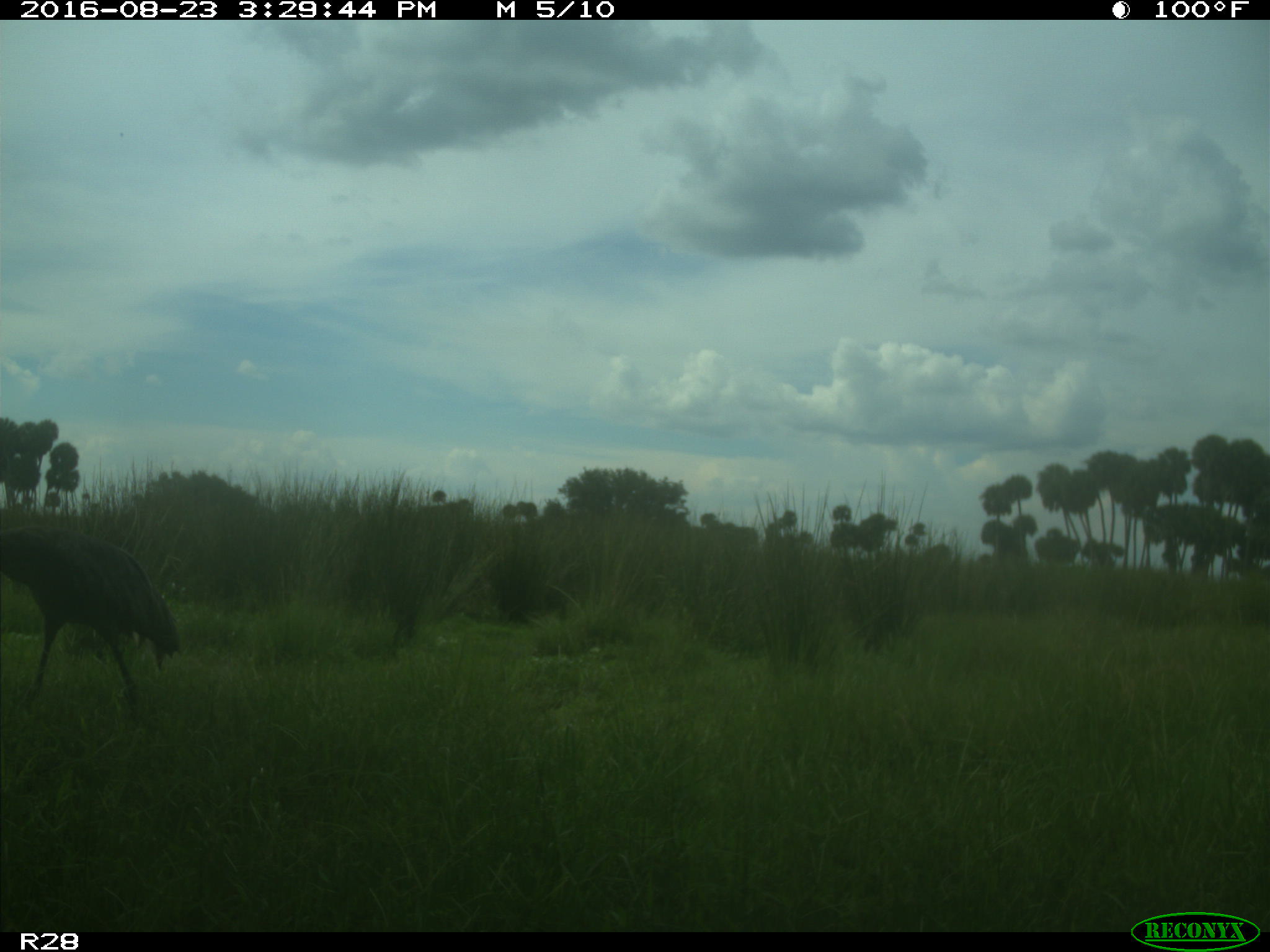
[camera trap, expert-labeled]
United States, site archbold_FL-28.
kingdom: Animalia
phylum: Chordata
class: Aves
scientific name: Aves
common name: birds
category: unidentified bird